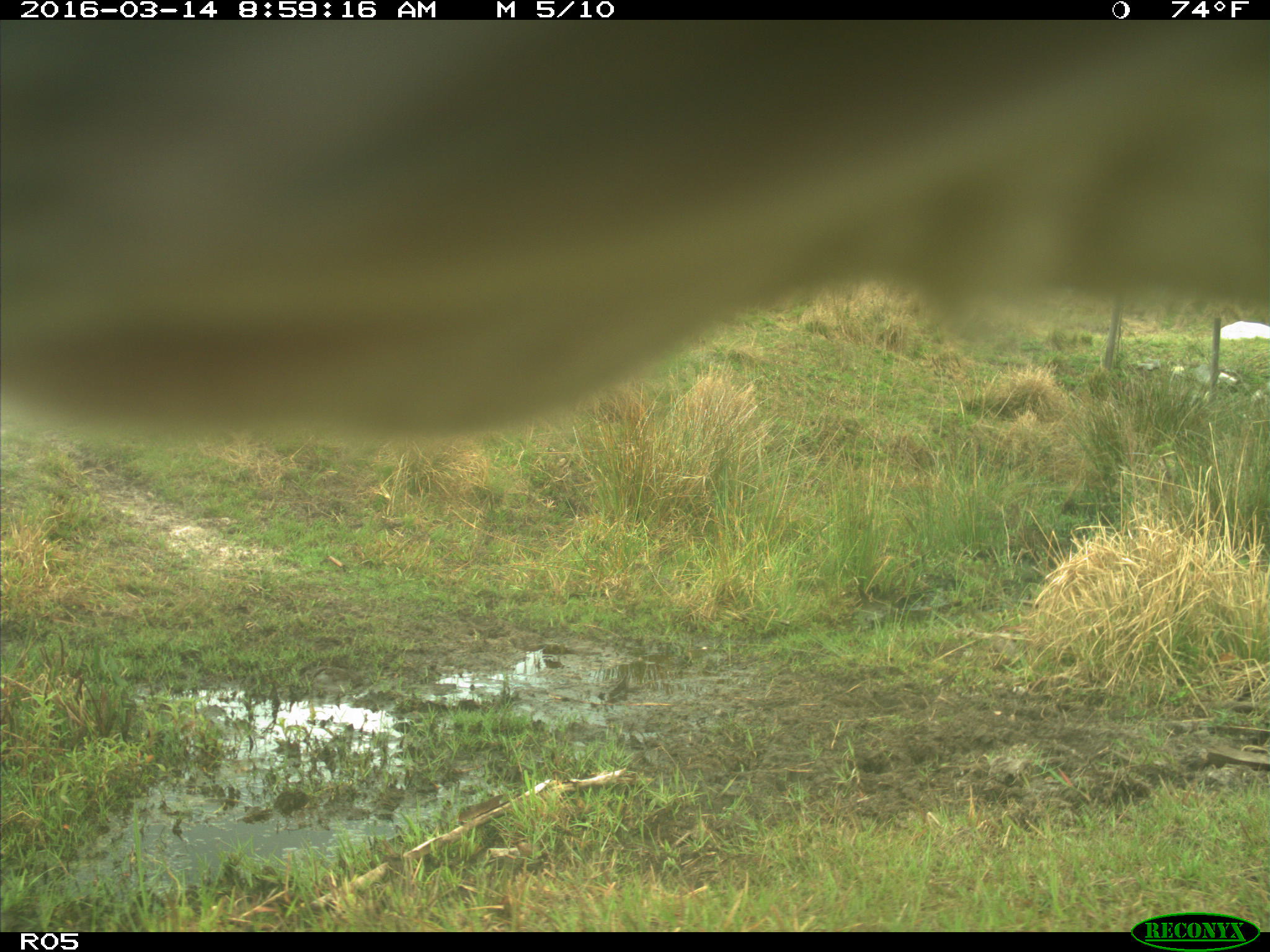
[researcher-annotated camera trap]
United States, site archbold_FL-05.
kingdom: Animalia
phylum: Chordata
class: Mammalia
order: Artiodactyla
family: Bovidae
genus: Bos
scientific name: Bos taurus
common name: domestic cow